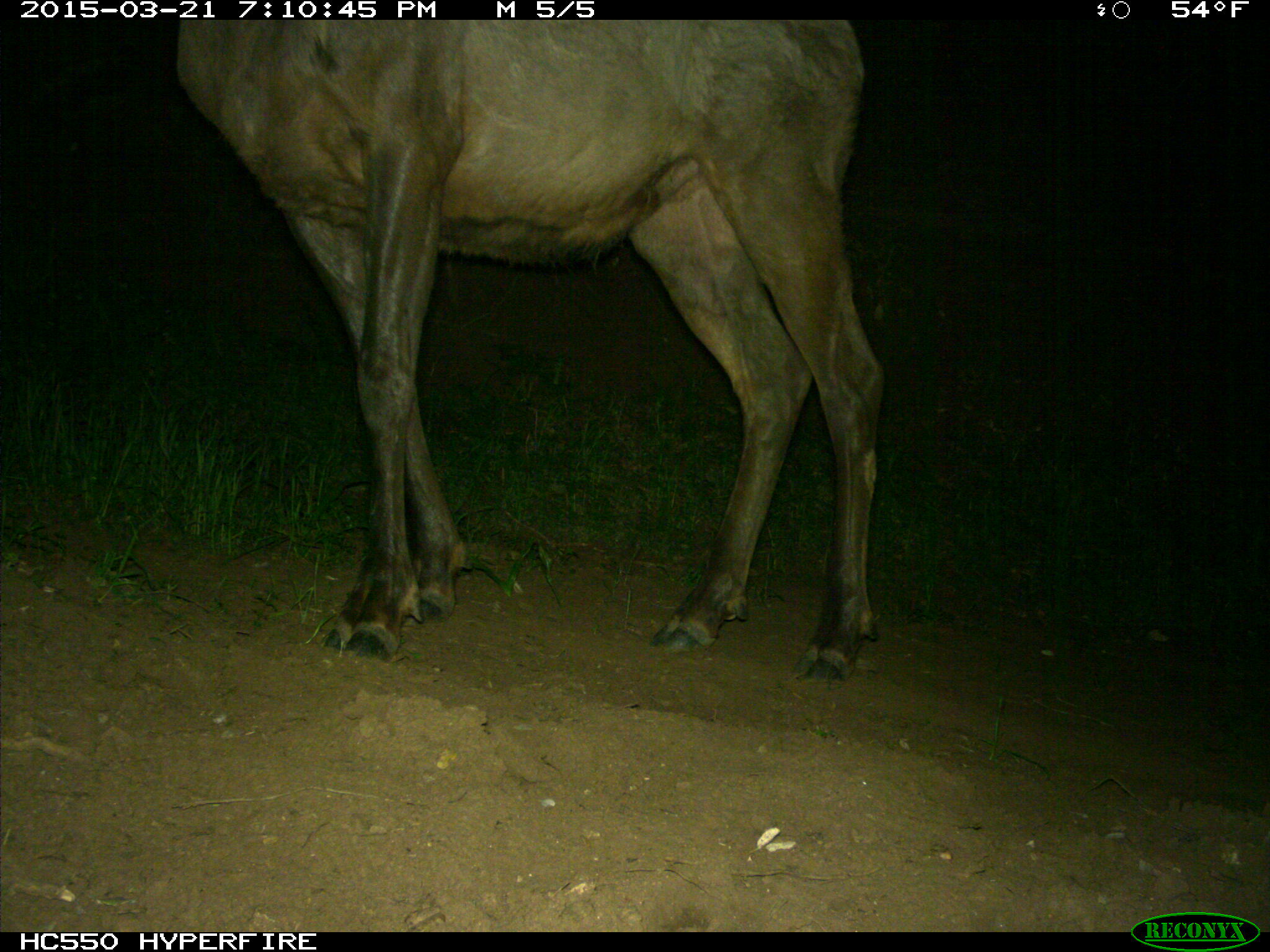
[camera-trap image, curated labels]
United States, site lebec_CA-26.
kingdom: Animalia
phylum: Chordata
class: Mammalia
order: Artiodactyla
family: Cervidae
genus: Cervus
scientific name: Cervus canadensis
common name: elk